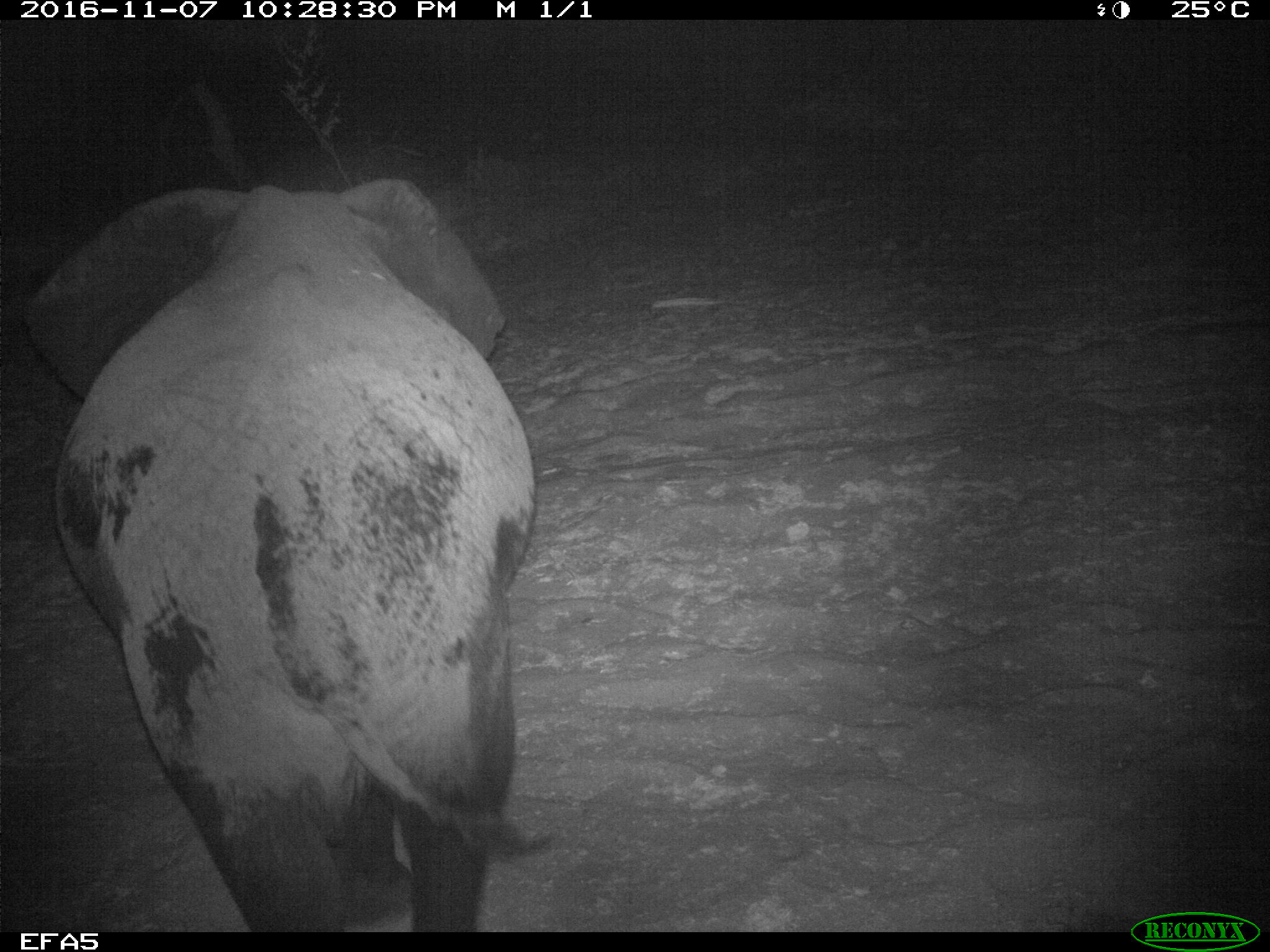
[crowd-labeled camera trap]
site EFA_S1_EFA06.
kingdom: Animalia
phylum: Chordata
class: Mammalia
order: Proboscidea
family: Elephantidae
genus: Loxodonta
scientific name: Loxodonta africana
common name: african bush elephant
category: elephant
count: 1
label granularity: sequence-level